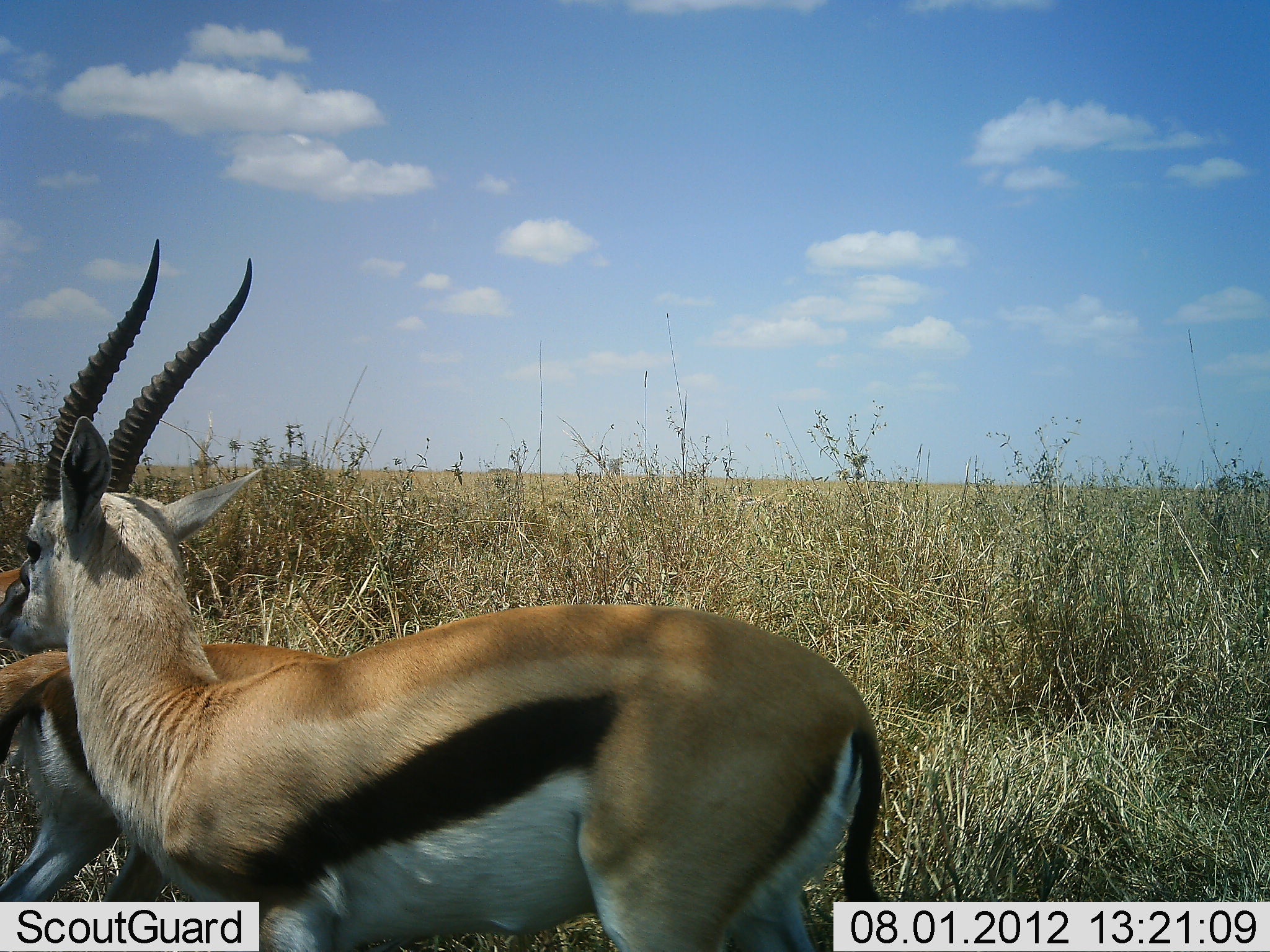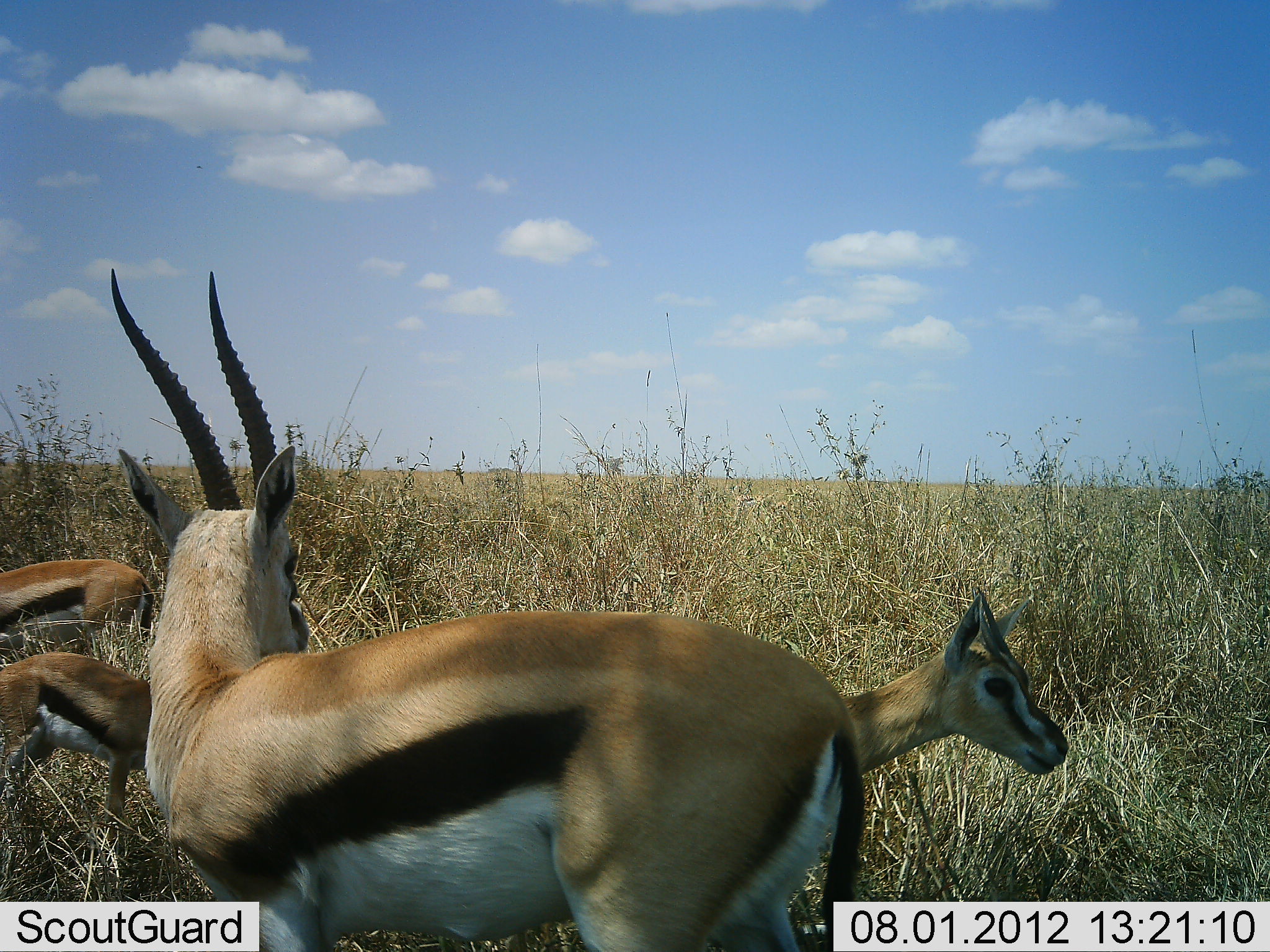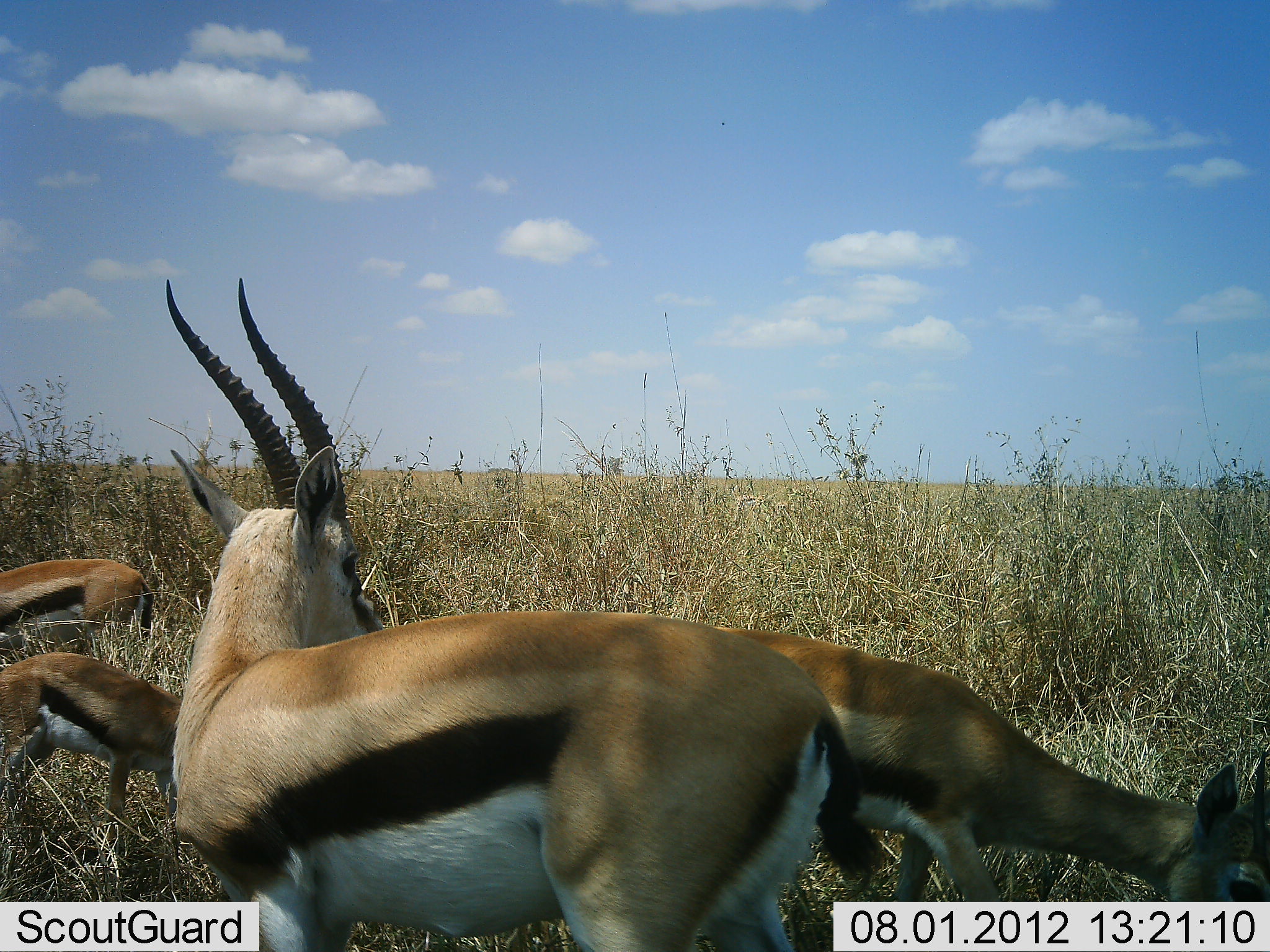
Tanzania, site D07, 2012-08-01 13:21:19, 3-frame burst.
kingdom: Animalia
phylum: Chordata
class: Mammalia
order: Artiodactyla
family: Bovidae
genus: Eudorcas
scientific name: Eudorcas thomsonii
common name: thomson's gazelle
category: gazellethomsons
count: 4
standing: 100%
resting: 0%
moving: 50%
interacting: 10%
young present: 50%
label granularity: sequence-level